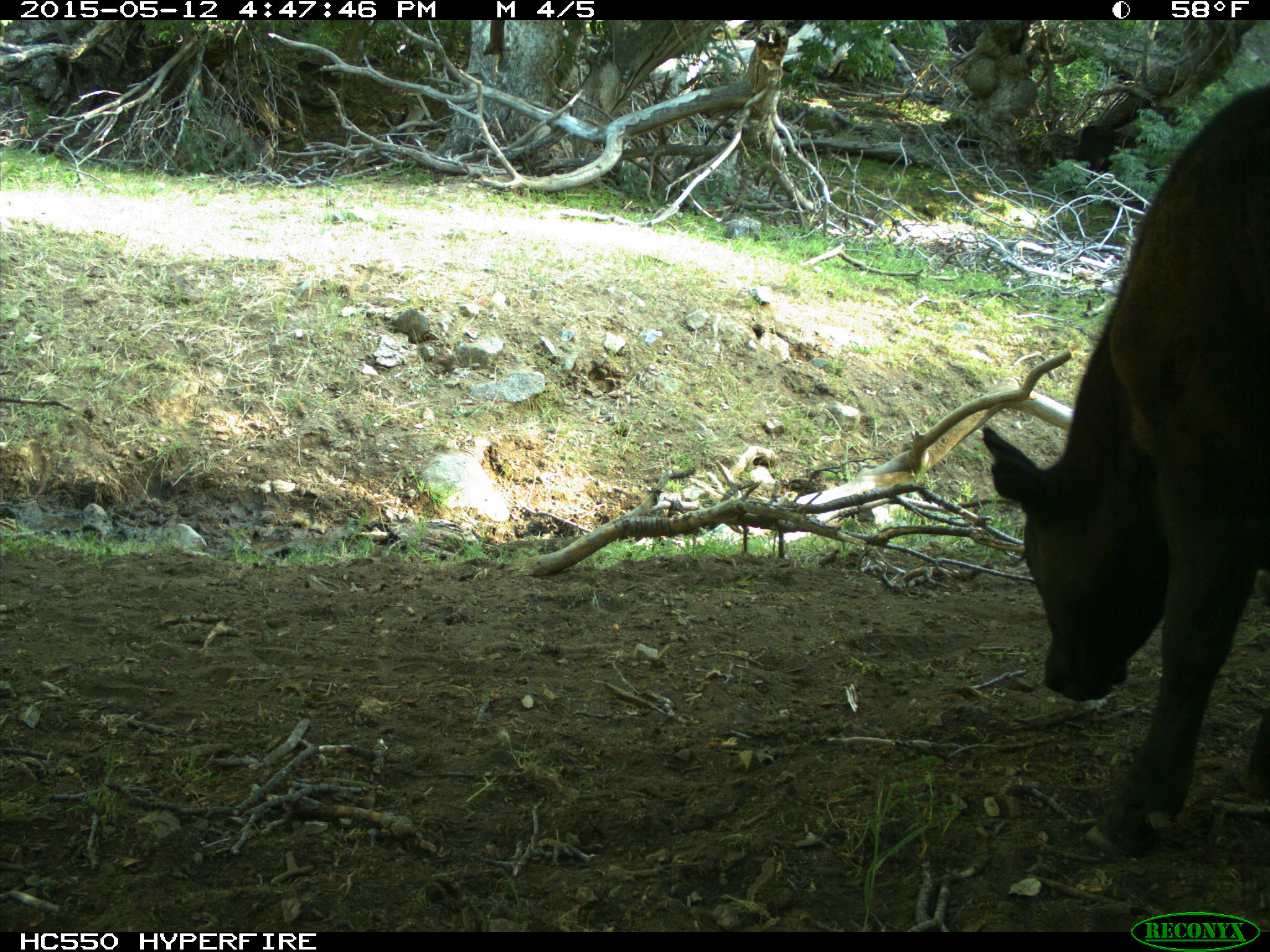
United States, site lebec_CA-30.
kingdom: Animalia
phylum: Chordata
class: Mammalia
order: Artiodactyla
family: Bovidae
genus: Bos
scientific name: Bos taurus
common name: domestic cow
Bos taurus (domestic cow).